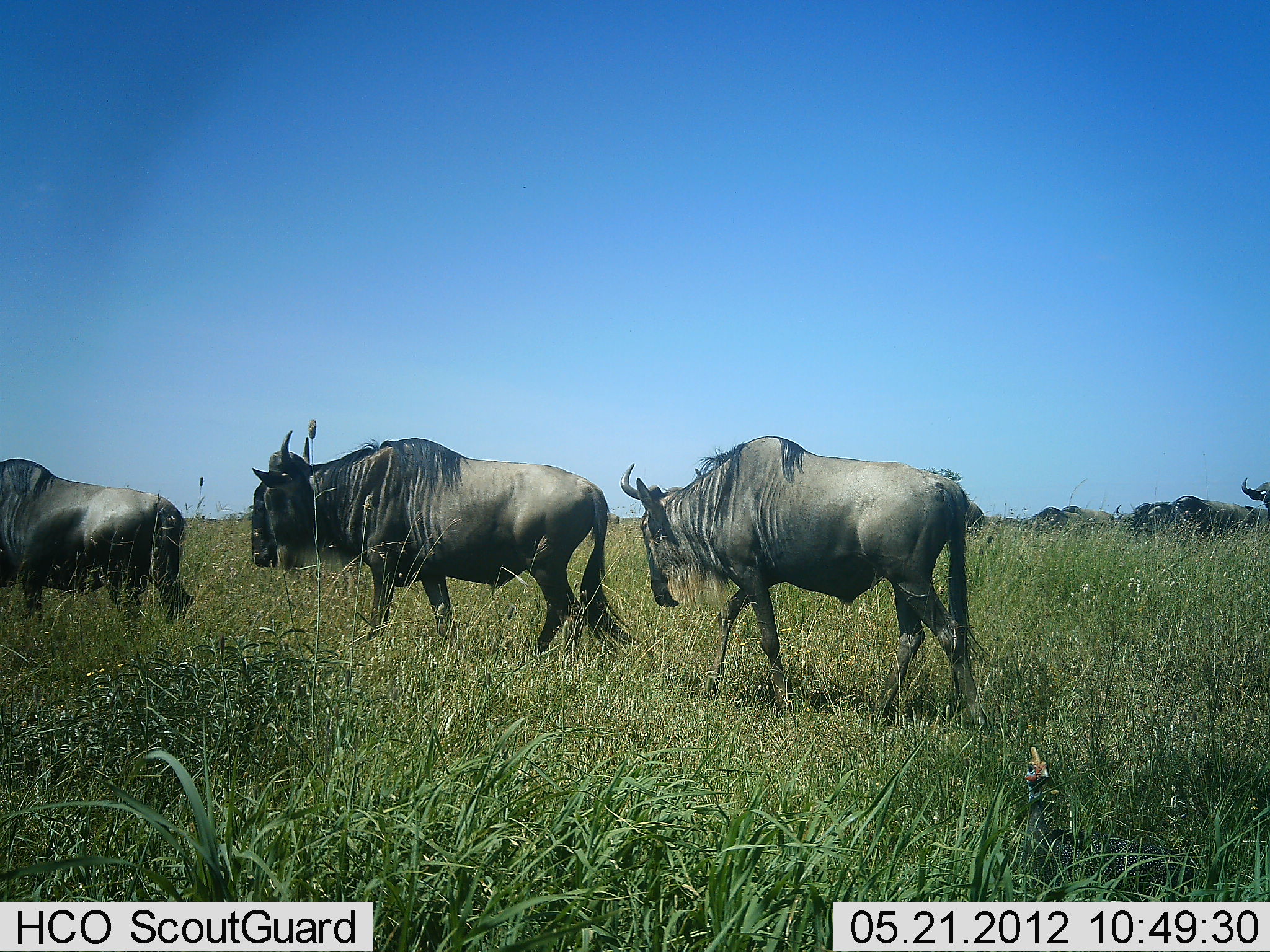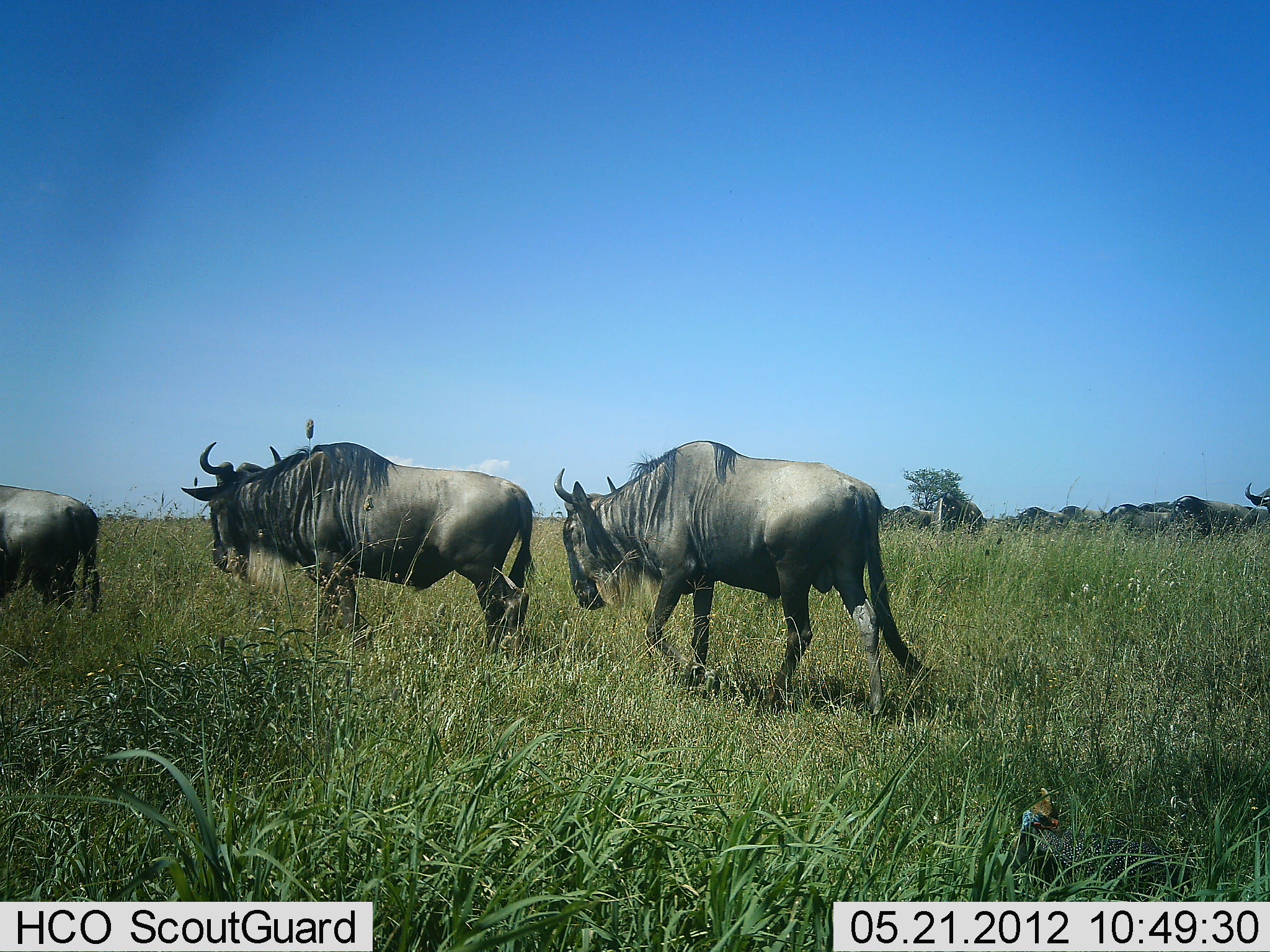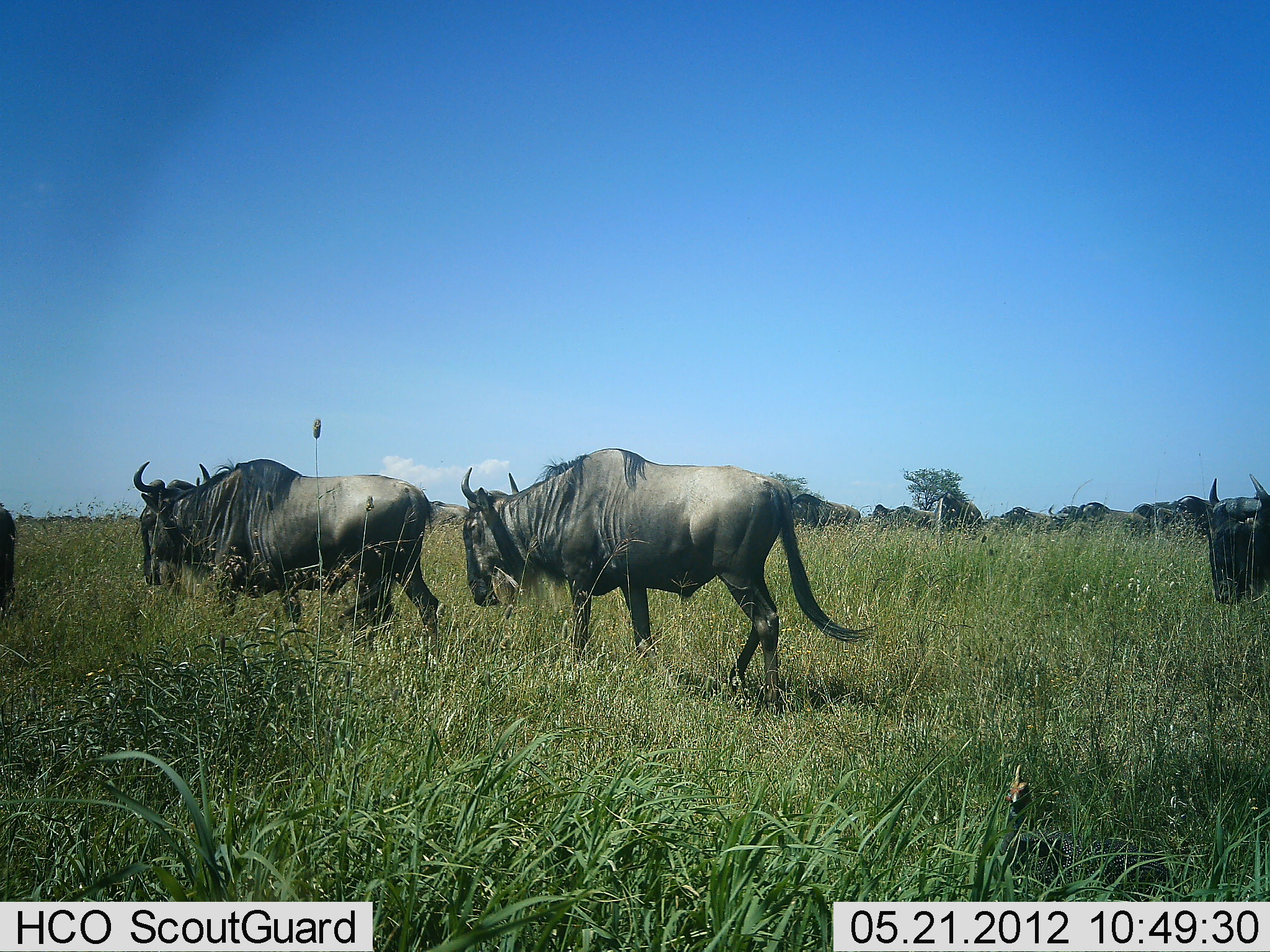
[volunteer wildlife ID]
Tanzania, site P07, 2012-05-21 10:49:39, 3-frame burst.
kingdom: Animalia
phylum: Chordata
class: Mammalia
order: Artiodactyla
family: Bovidae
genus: Connochaetes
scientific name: Connochaetes taurinus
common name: blue wildebeest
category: wildebeest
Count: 11-50.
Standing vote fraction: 26%.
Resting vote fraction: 0%.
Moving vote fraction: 98%.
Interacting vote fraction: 0%.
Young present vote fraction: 0%.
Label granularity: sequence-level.